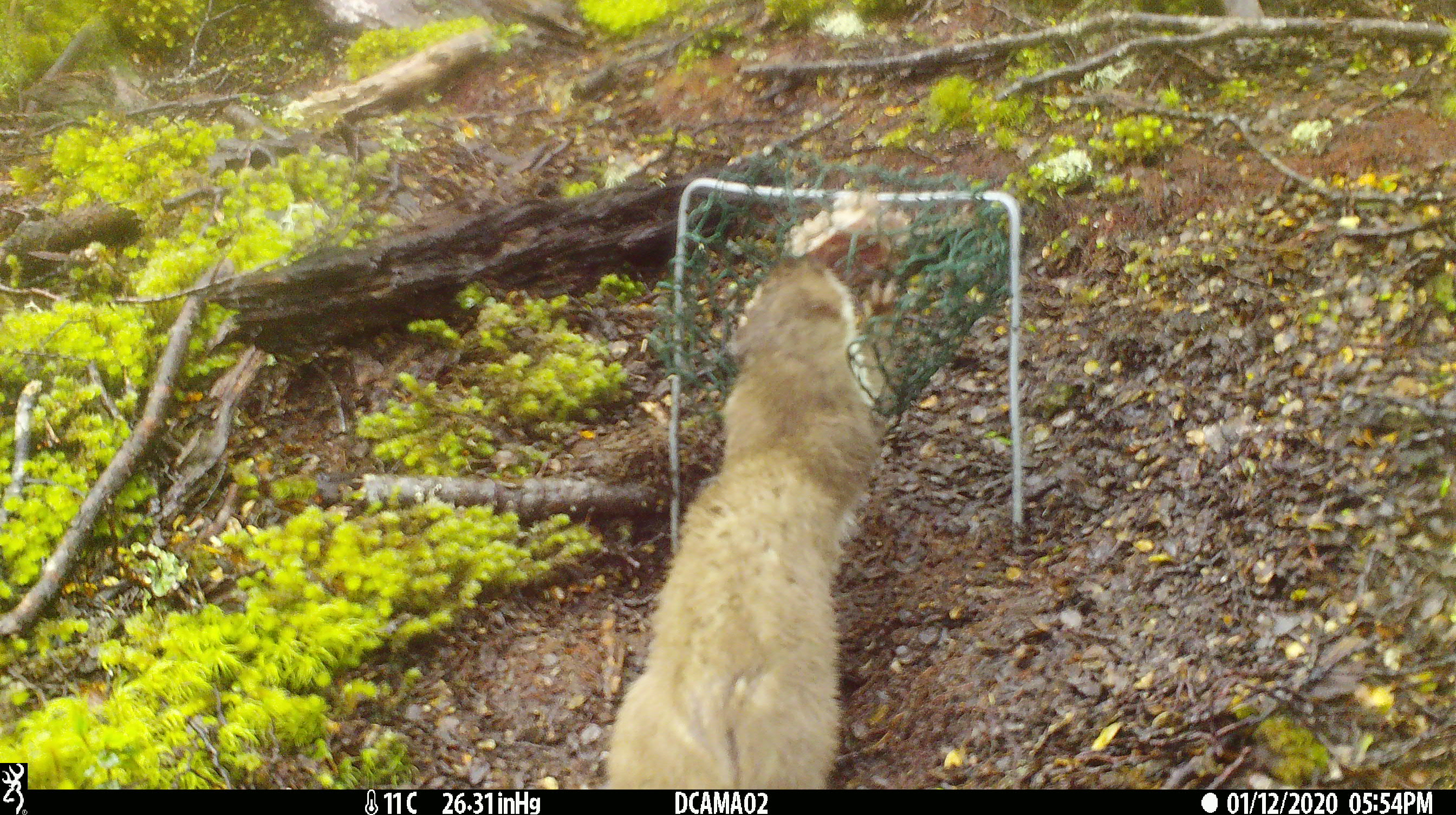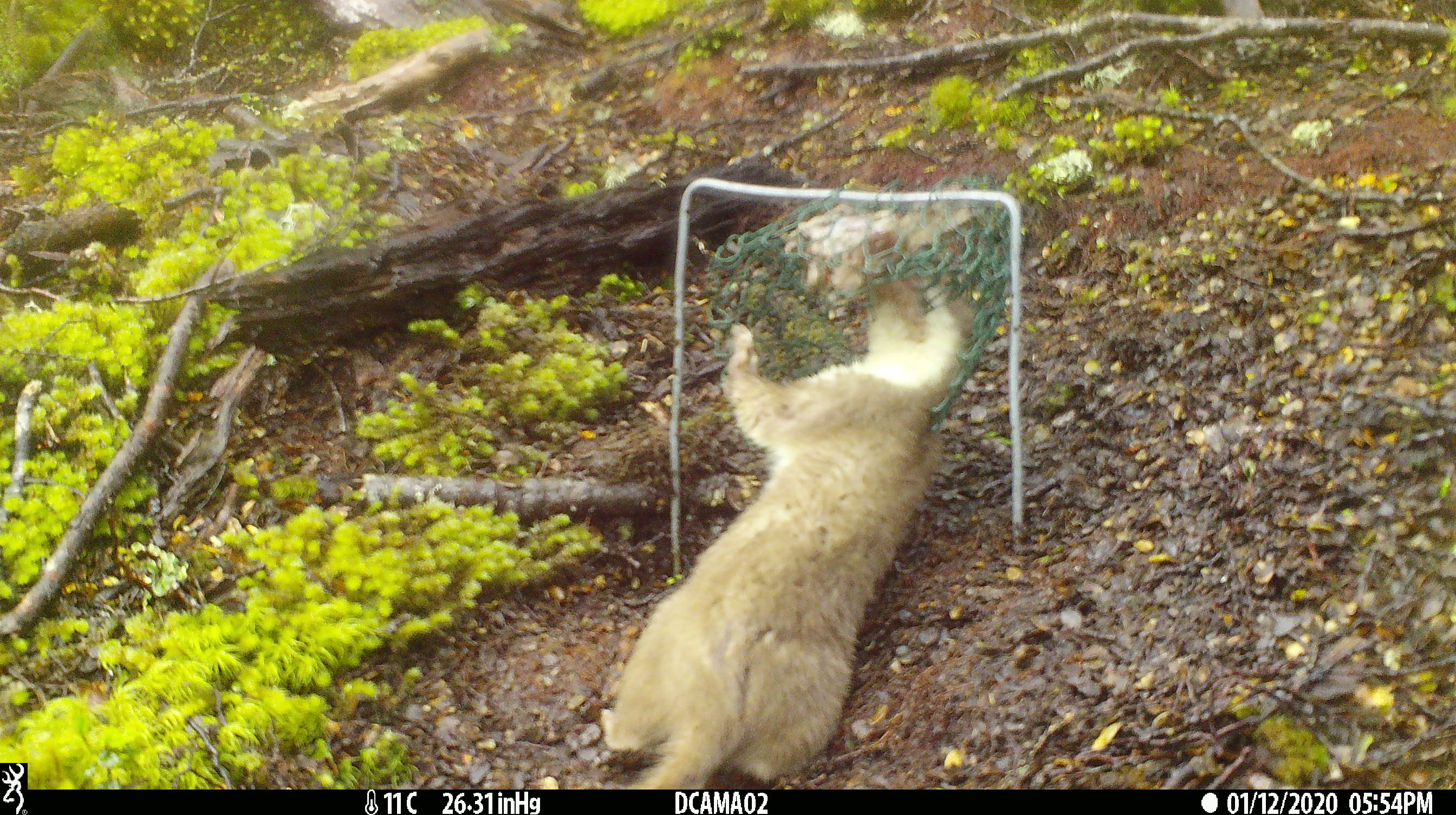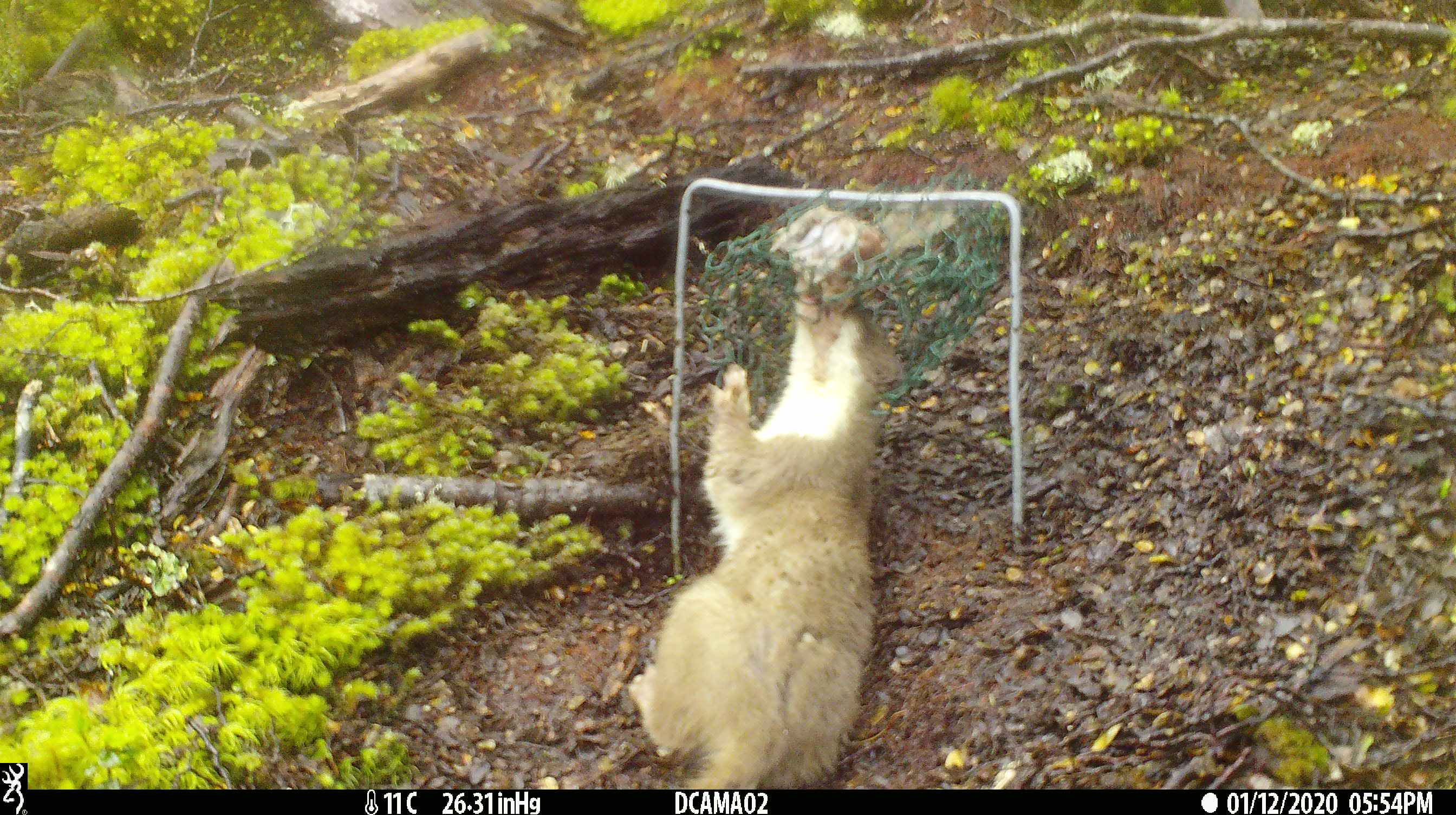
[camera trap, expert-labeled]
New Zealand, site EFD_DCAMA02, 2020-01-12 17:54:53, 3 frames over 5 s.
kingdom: Animalia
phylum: Chordata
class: Mammalia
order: Carnivora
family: Mustelidae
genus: Mustela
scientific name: Mustela erminea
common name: stoat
Stoat (Mustela erminea).